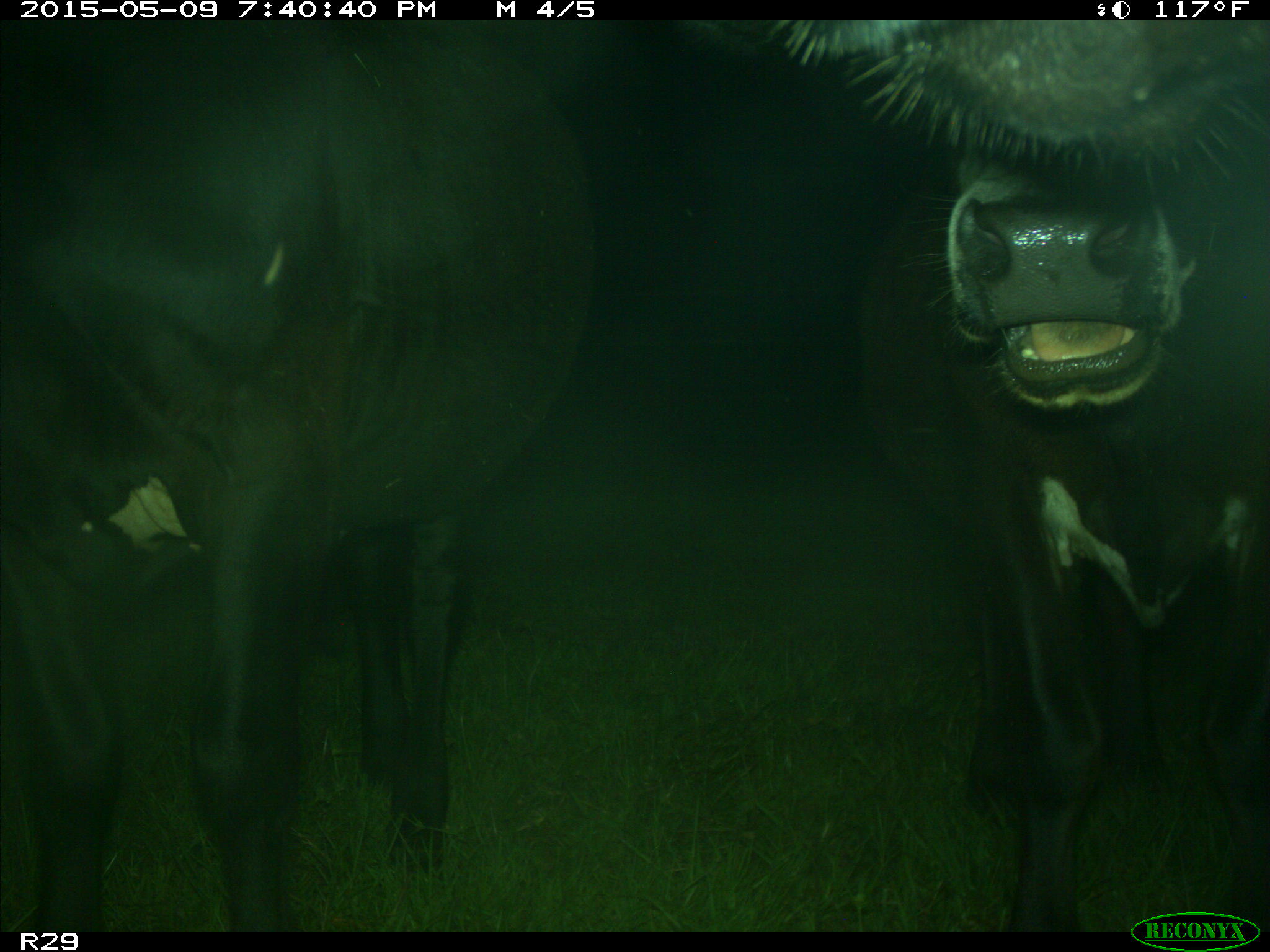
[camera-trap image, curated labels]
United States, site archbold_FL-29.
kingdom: Animalia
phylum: Chordata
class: Mammalia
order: Artiodactyla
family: Bovidae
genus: Bos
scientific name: Bos taurus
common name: domestic cow